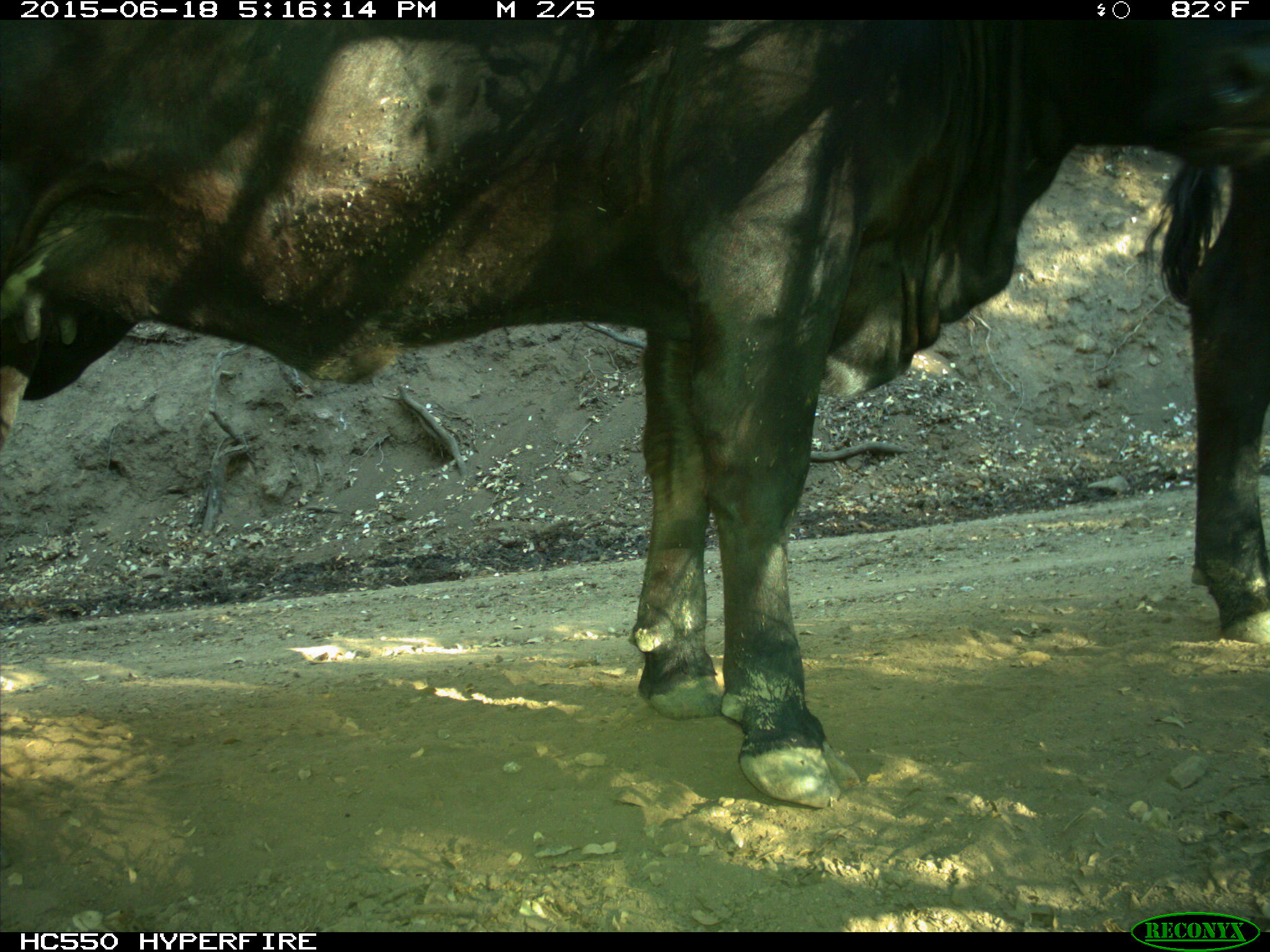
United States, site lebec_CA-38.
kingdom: Animalia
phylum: Chordata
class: Mammalia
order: Artiodactyla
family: Bovidae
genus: Bos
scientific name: Bos taurus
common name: domestic cow